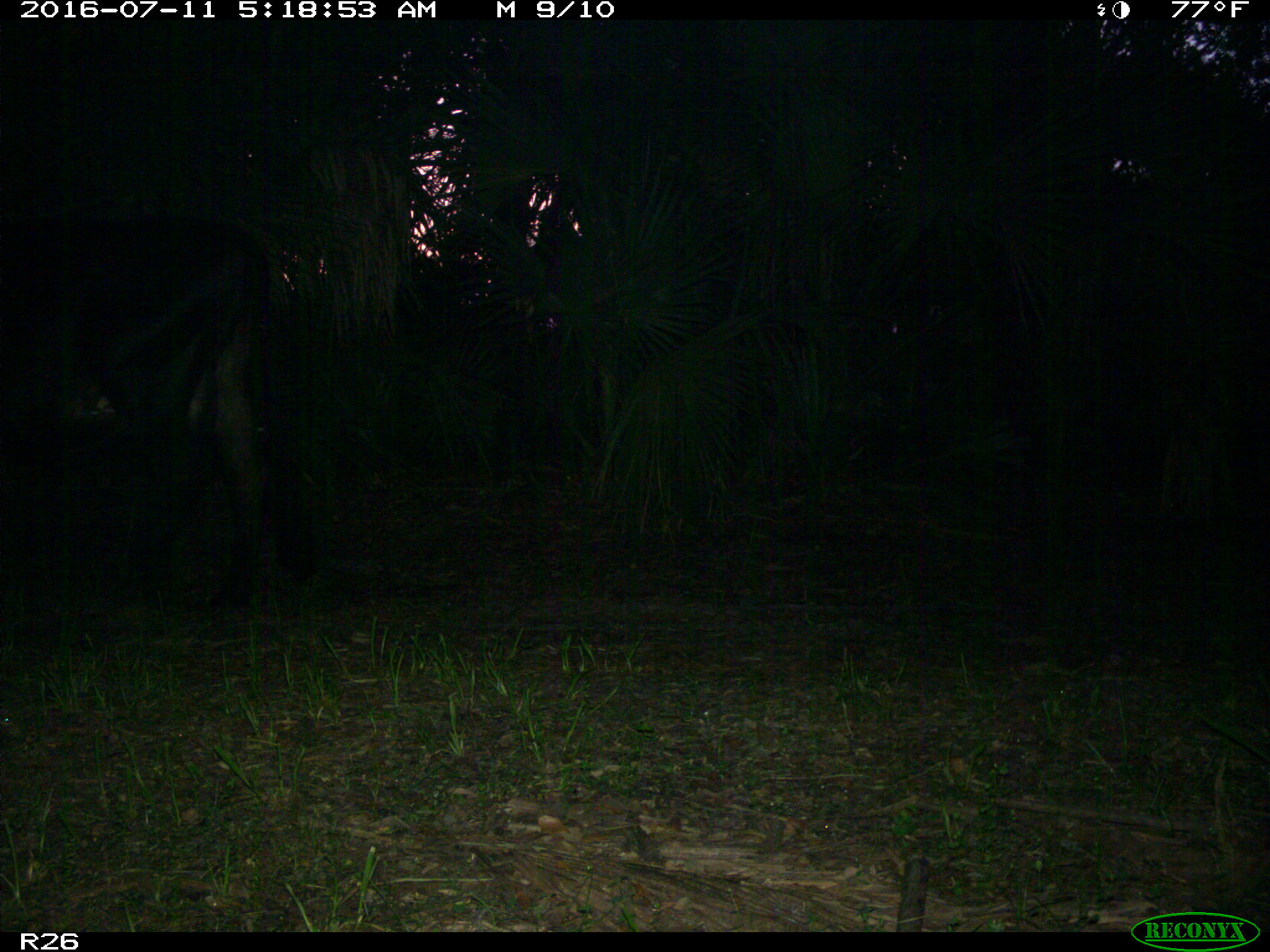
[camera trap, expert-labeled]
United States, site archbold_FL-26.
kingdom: Animalia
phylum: Chordata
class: Mammalia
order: Artiodactyla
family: Bovidae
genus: Bos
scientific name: Bos taurus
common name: domestic cow